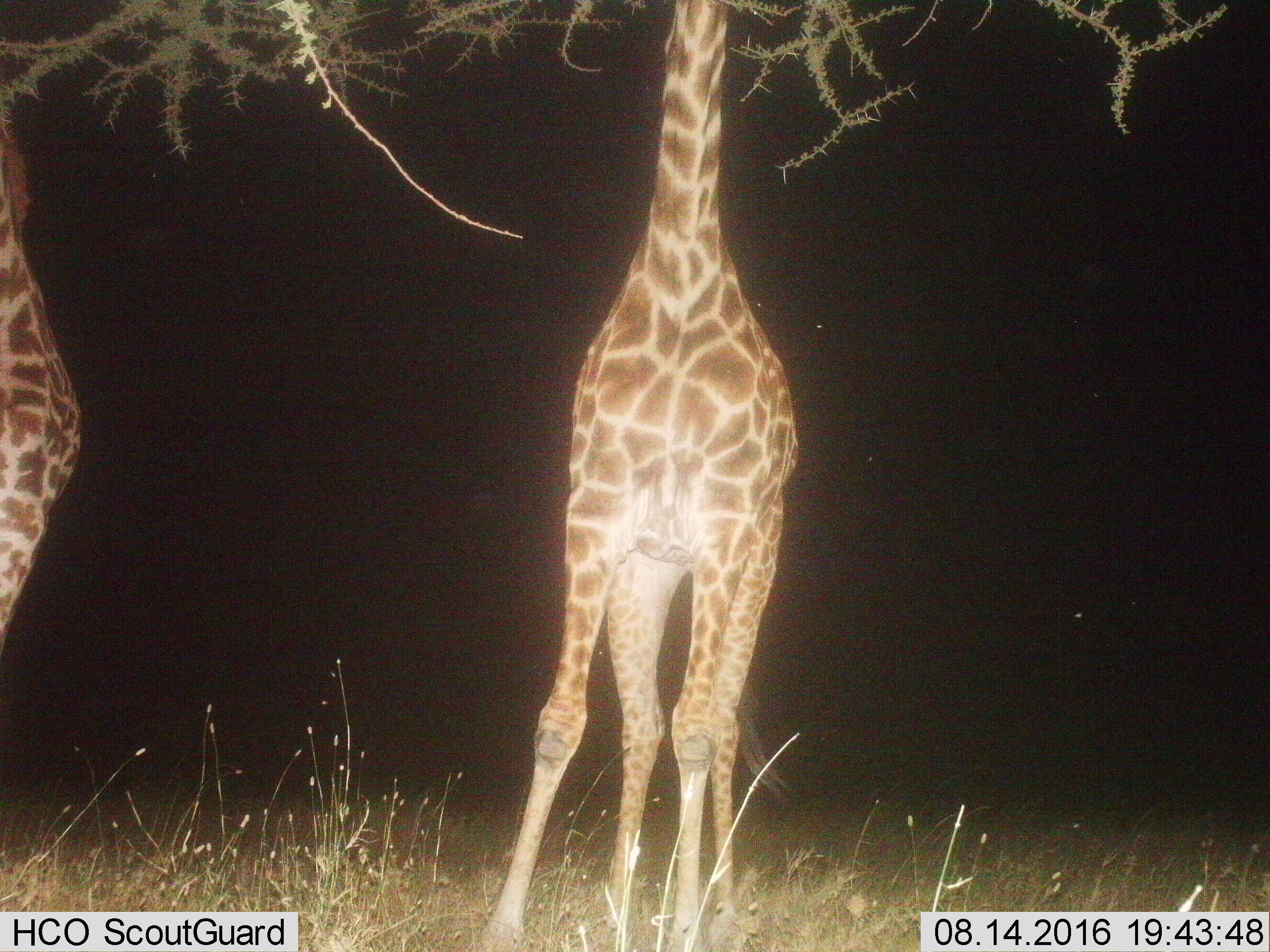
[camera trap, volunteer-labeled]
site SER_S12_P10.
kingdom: Animalia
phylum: Chordata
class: Mammalia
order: Artiodactyla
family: Giraffidae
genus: Giraffa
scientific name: Giraffa camelopardalis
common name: giraffe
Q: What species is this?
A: Giraffe (Giraffa camelopardalis).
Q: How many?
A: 2.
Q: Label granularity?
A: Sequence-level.